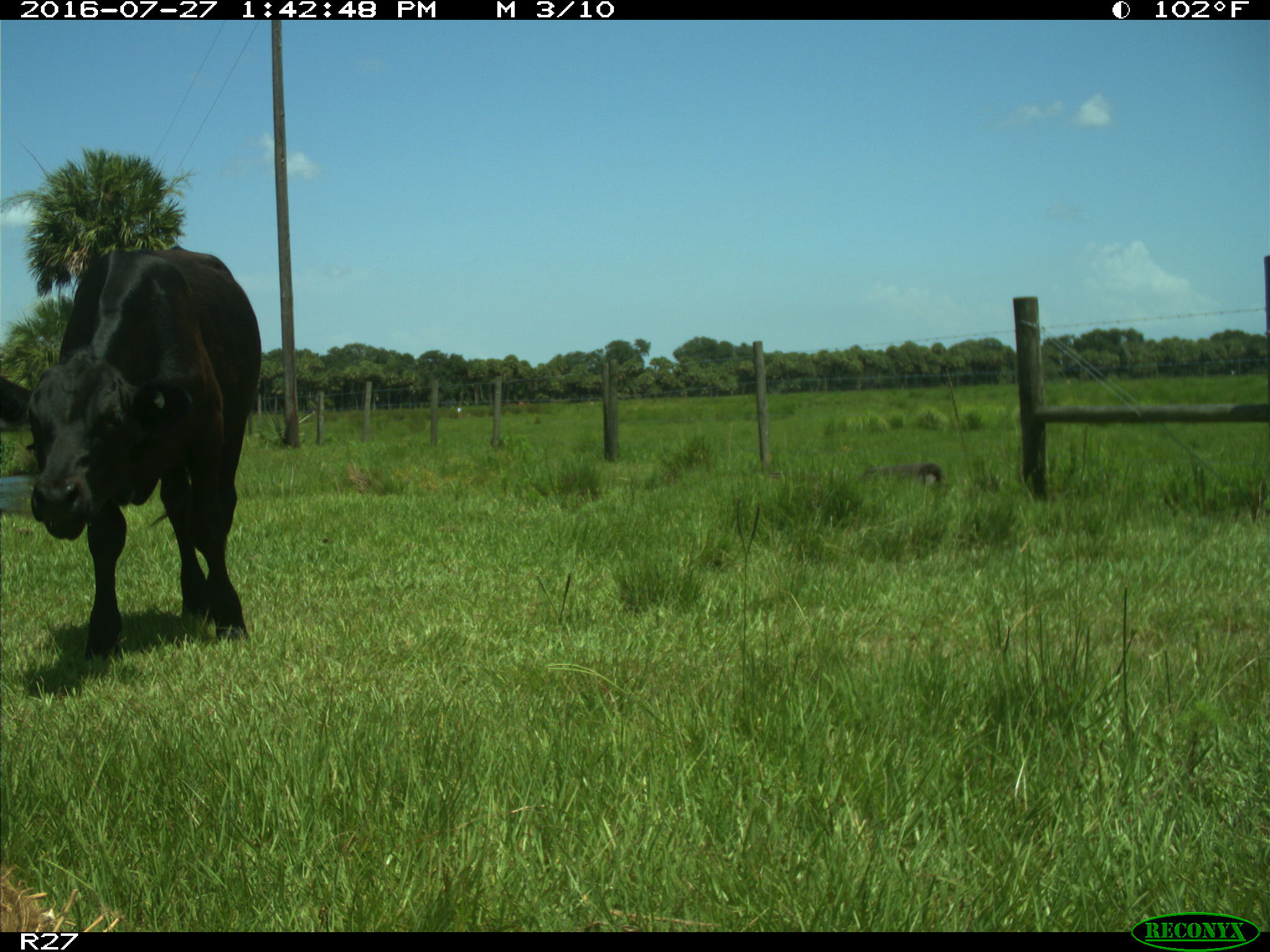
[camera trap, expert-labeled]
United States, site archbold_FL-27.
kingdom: Animalia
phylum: Chordata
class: Mammalia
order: Artiodactyla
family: Bovidae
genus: Bos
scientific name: Bos taurus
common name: domestic cow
Bos taurus (domestic cow).